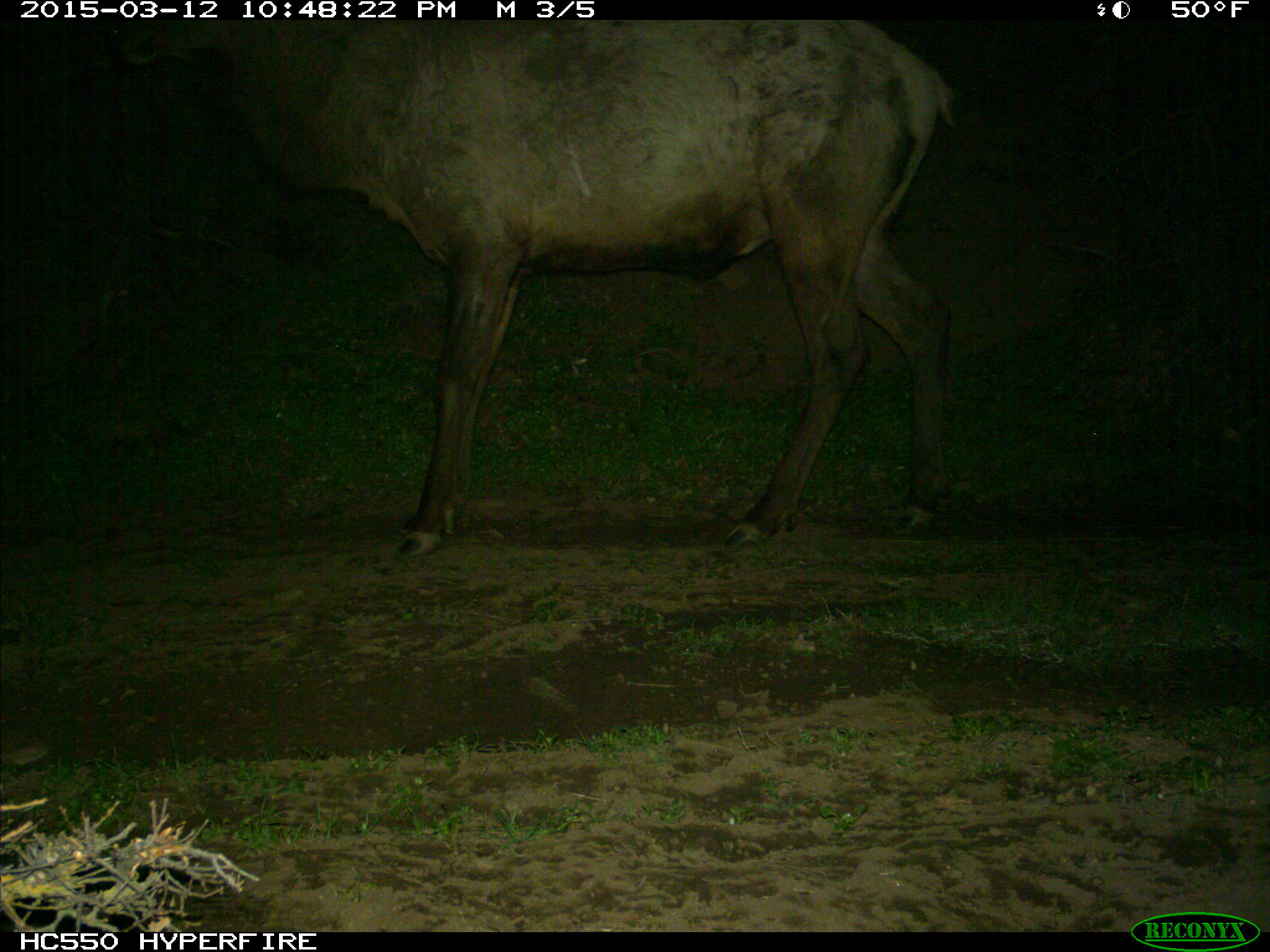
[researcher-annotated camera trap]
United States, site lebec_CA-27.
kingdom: Animalia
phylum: Chordata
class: Mammalia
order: Artiodactyla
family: Cervidae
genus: Cervus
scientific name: Cervus canadensis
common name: elk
Cervus canadensis (elk).